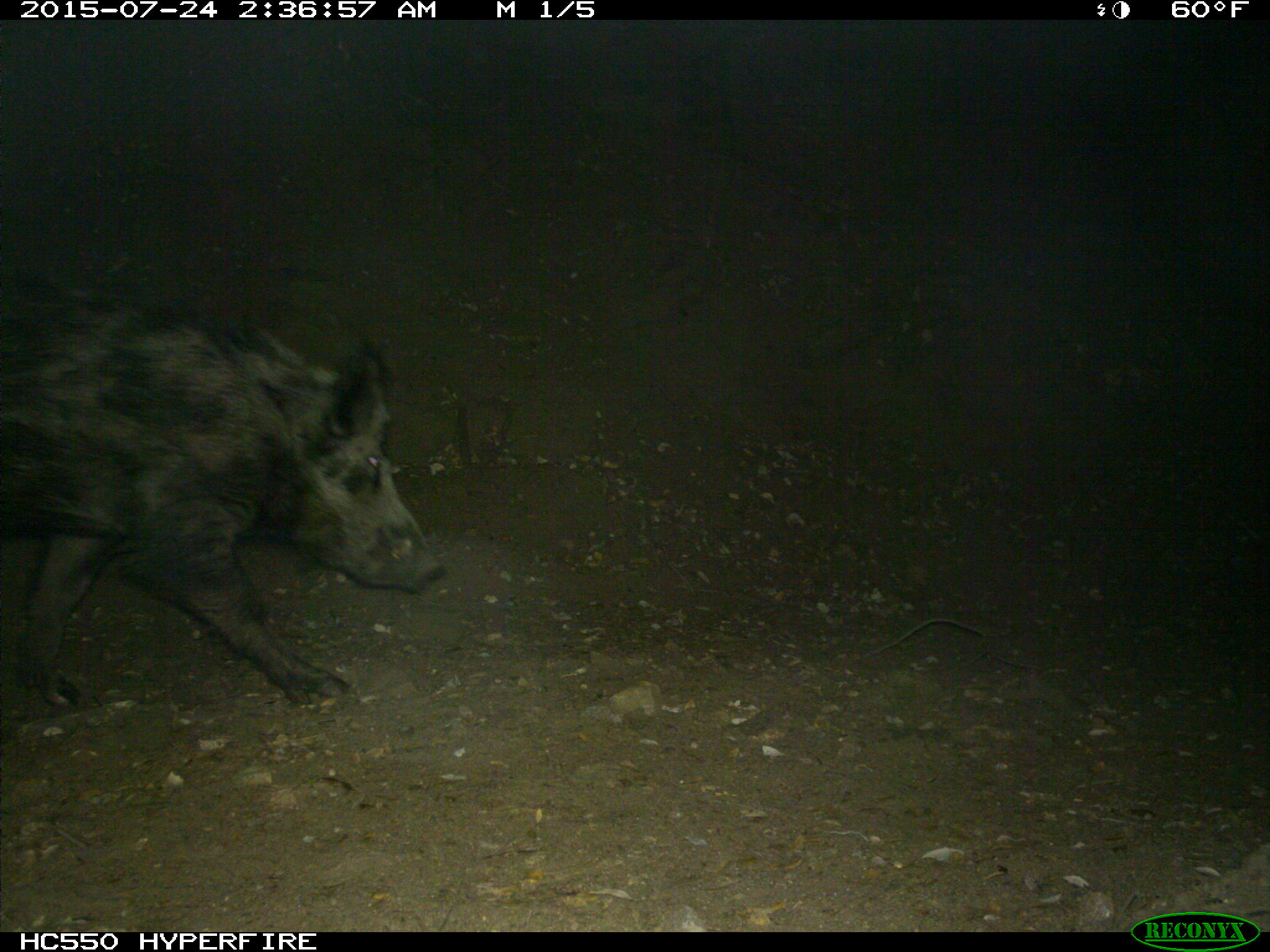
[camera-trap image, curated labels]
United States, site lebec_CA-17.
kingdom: Animalia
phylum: Chordata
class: Mammalia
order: Artiodactyla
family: Suidae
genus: Sus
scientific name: Sus scrofa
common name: wild boar